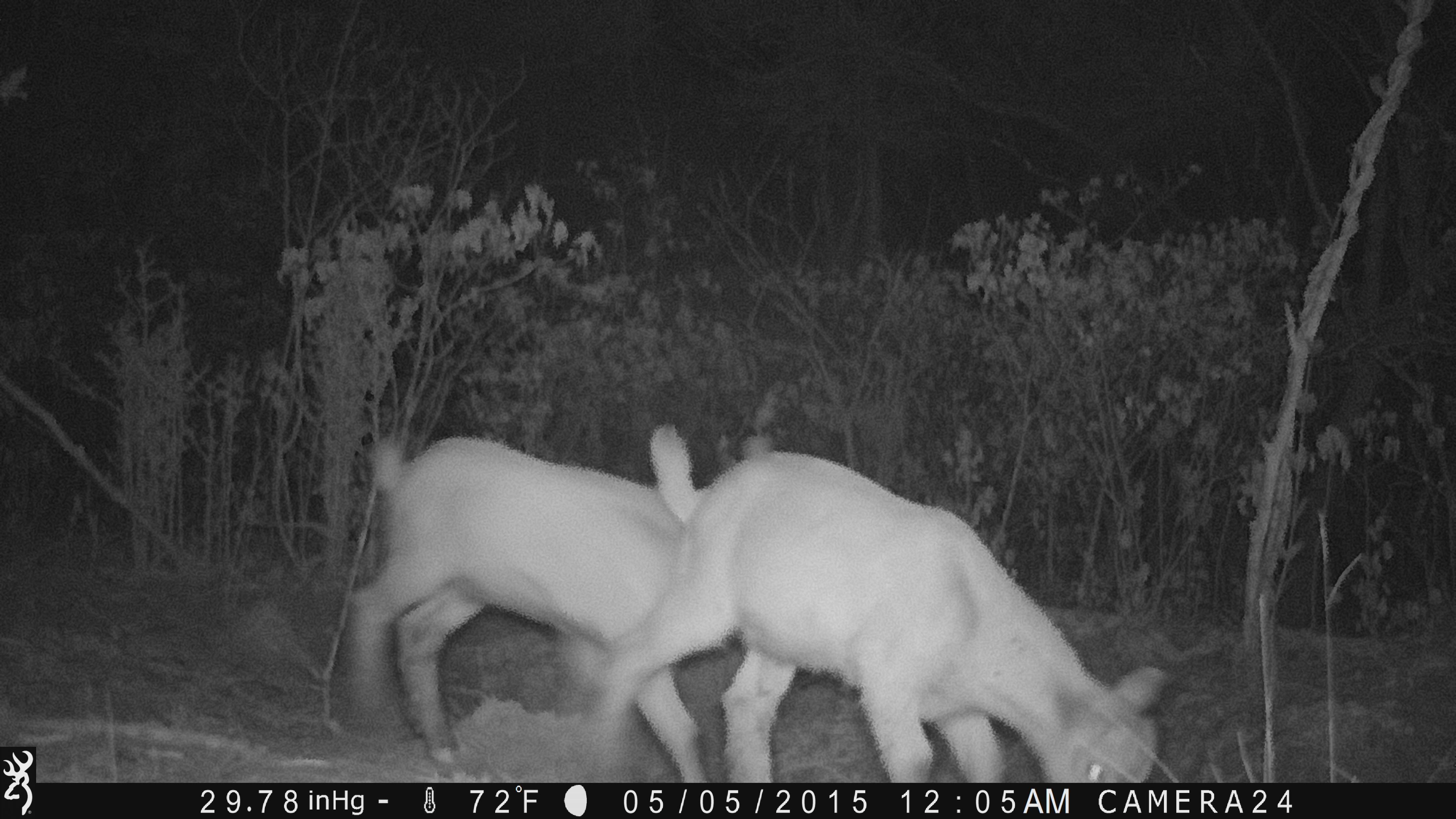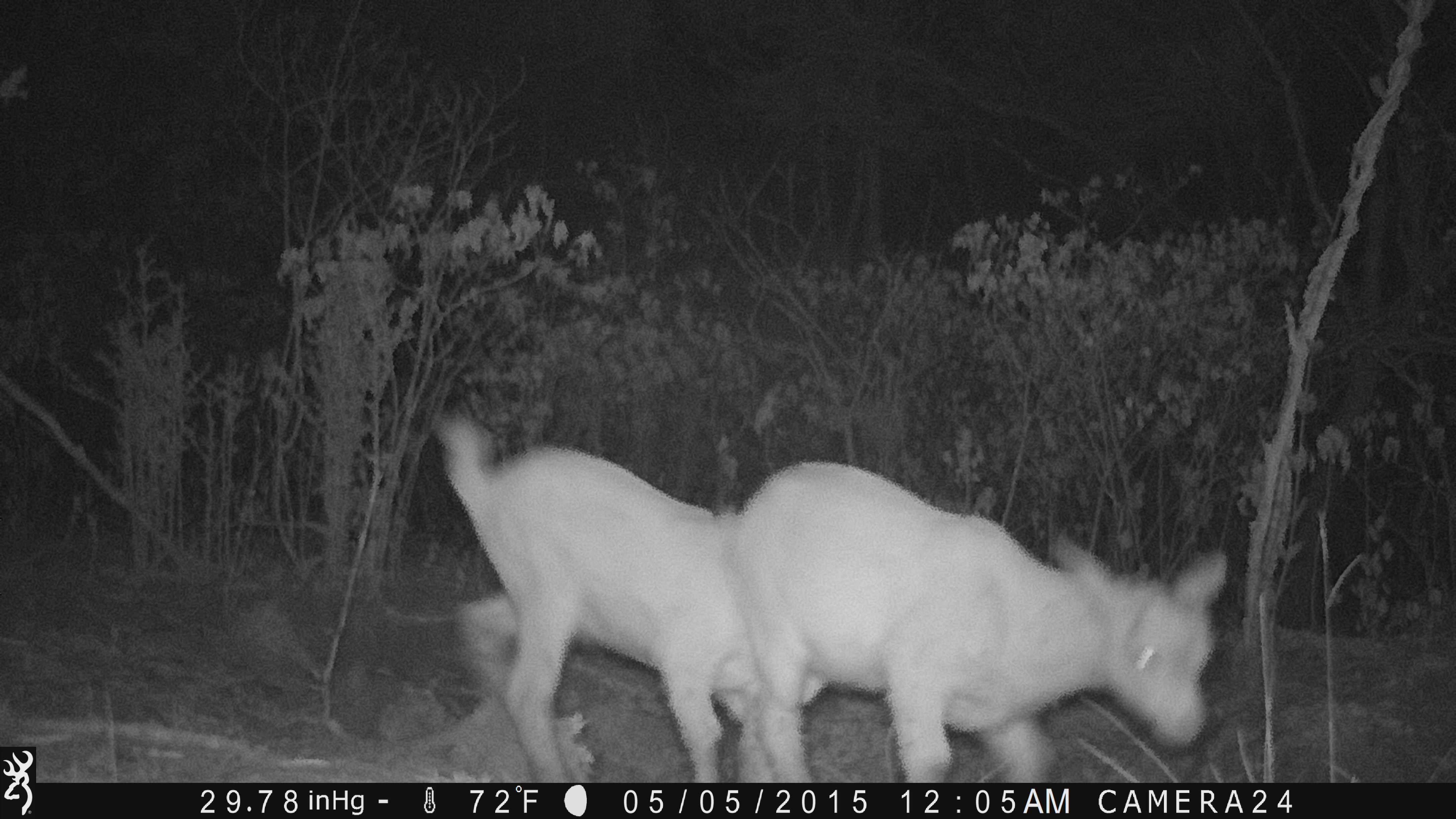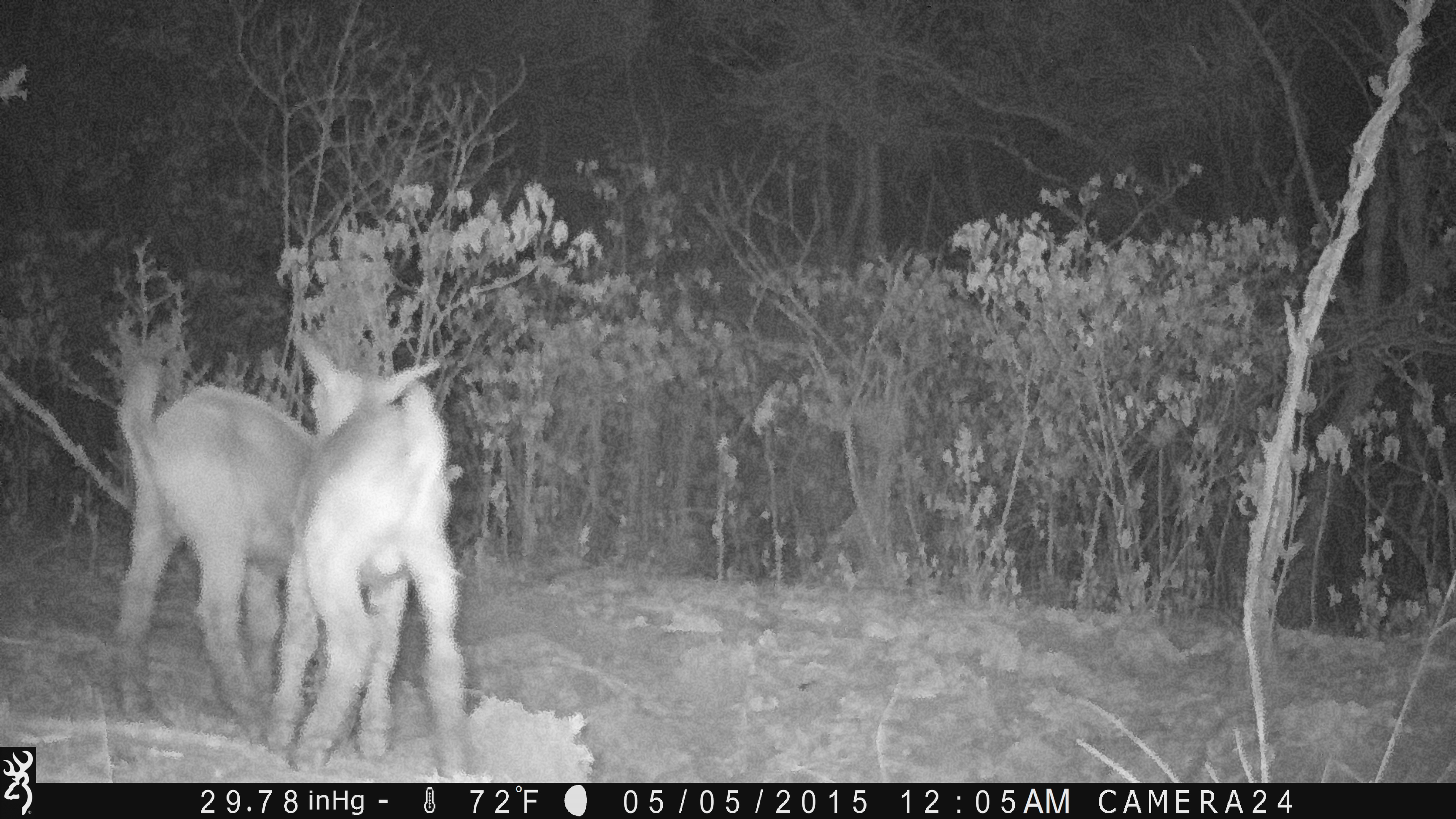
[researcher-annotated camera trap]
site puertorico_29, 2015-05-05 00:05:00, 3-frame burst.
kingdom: Animalia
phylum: Chordata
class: Mammalia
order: Artiodactyla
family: Bovidae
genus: Capra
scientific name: Capra hircus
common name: goat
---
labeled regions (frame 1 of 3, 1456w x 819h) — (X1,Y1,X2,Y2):
goat: (593,424,1178,778); (346,429,756,780)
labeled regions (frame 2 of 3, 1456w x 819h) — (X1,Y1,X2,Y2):
goat: (718,462,1231,784); (429,412,771,786)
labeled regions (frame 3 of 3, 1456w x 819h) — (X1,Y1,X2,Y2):
goat: (266,331,475,777); (103,356,311,739)